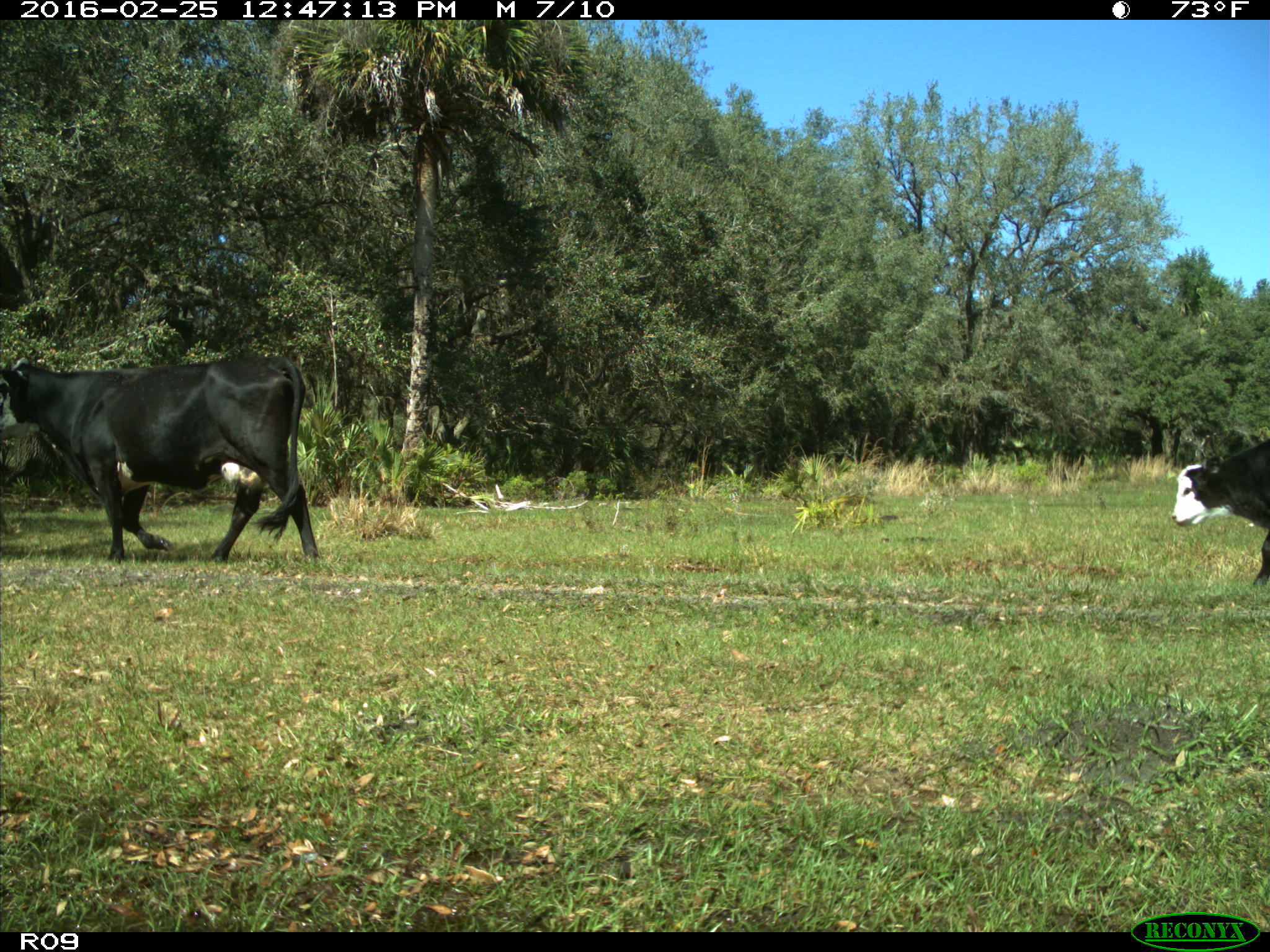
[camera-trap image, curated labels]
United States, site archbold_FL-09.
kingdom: Animalia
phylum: Chordata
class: Mammalia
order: Artiodactyla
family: Bovidae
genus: Bos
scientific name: Bos taurus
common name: domestic cow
Bos taurus (domestic cow).